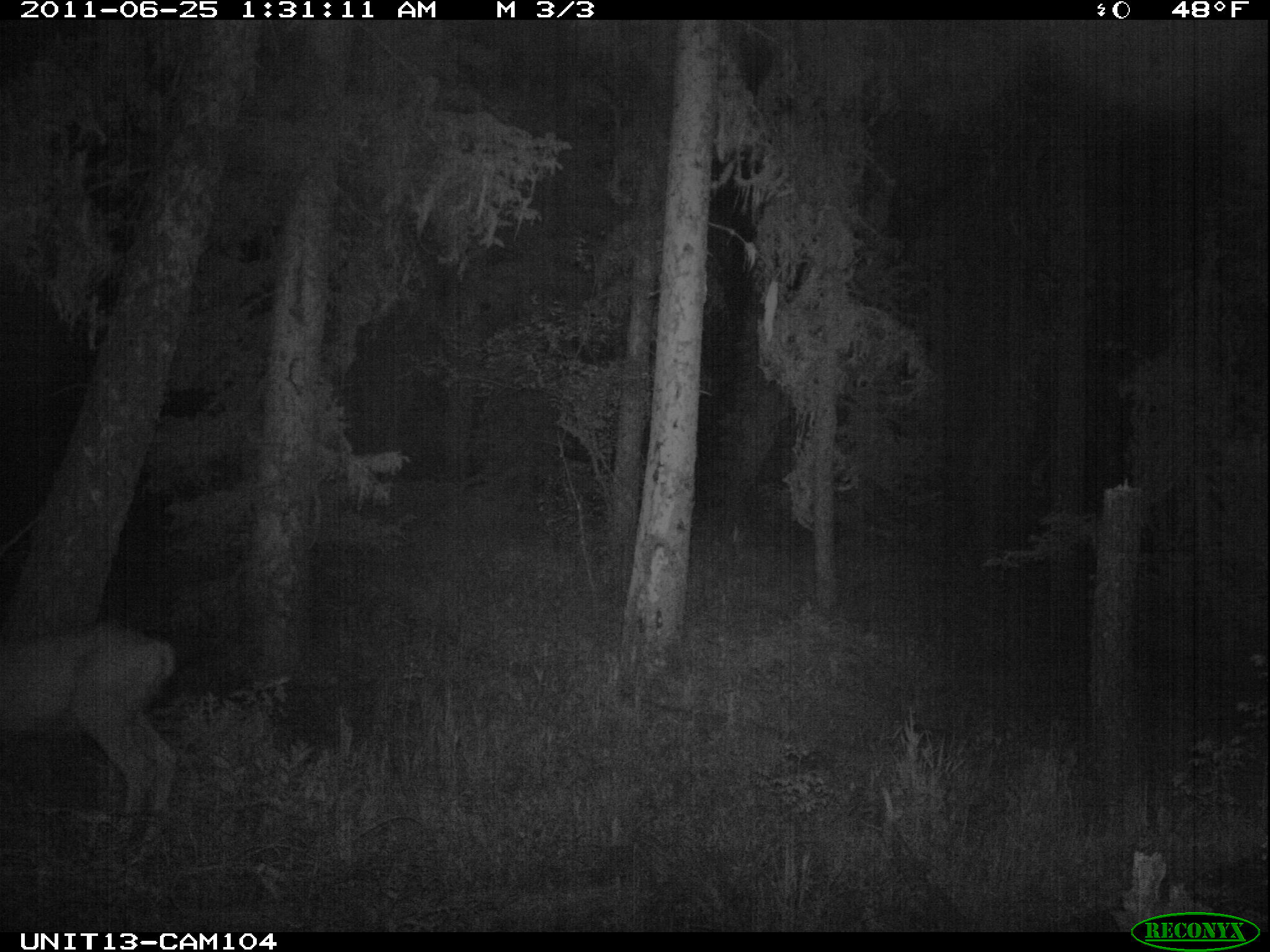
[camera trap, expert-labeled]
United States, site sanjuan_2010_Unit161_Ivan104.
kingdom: Animalia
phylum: Chordata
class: Mammalia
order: Artiodactyla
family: Cervidae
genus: Odocoileus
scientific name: Odocoileus hemionus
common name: mule deer